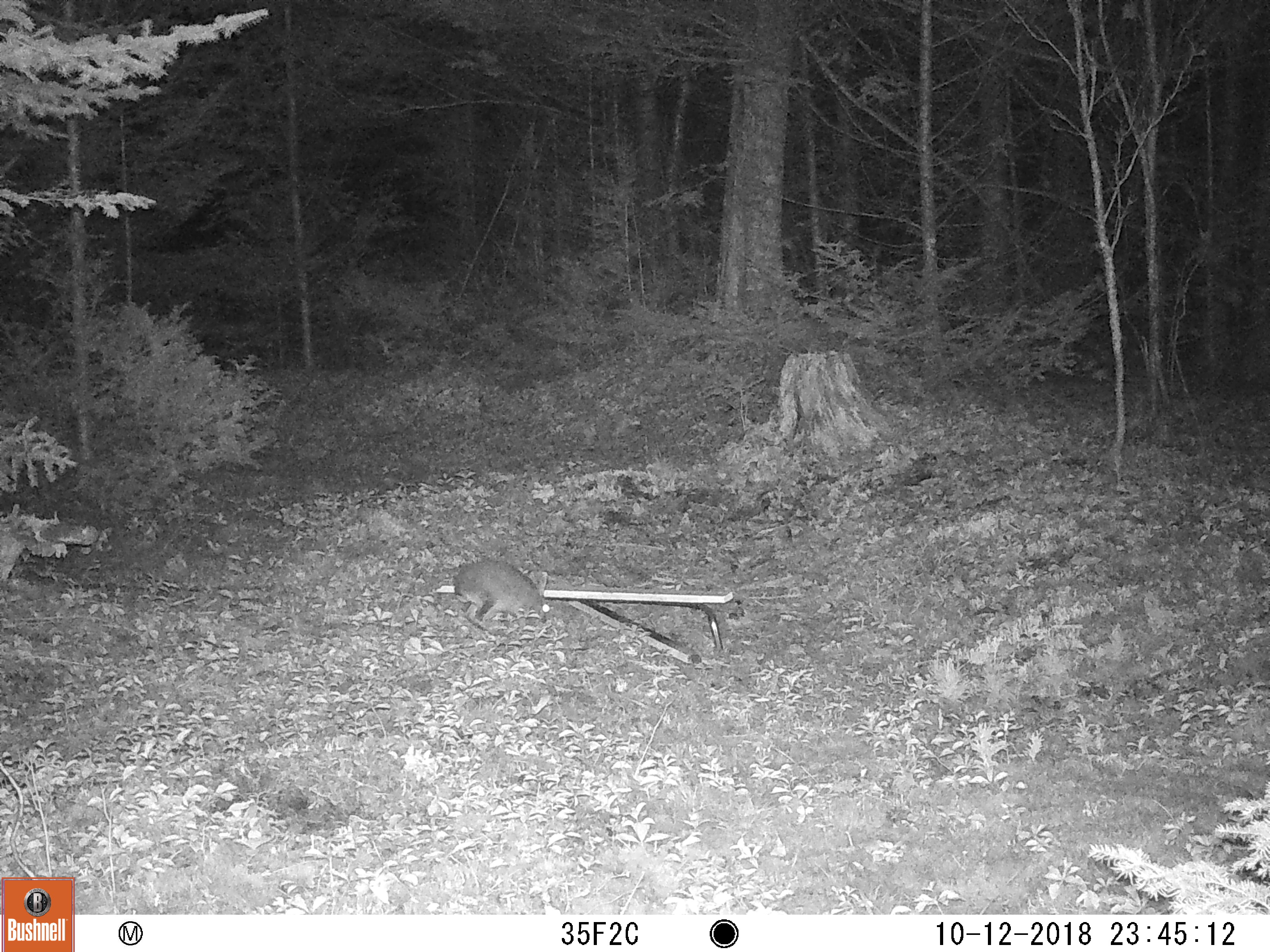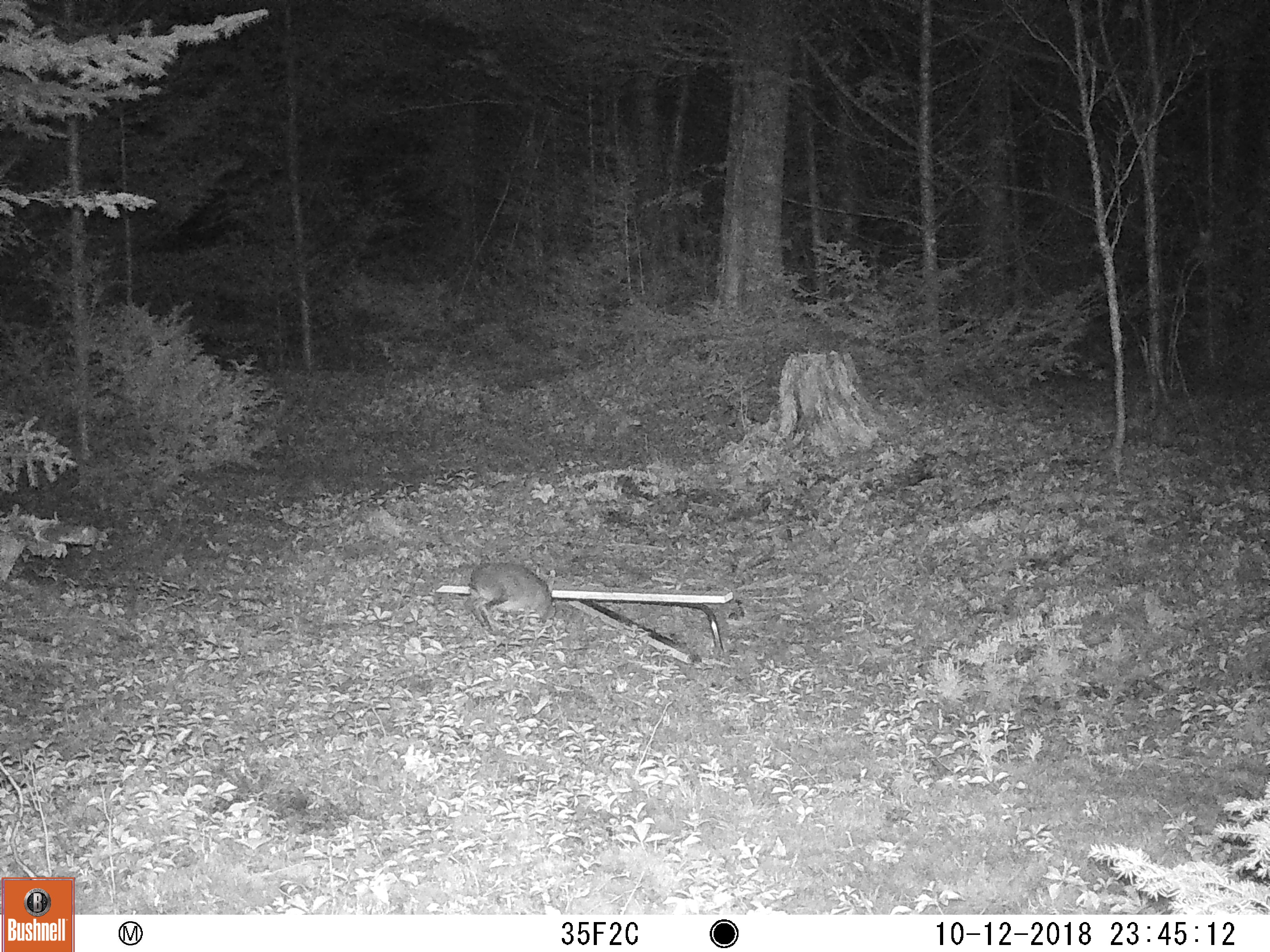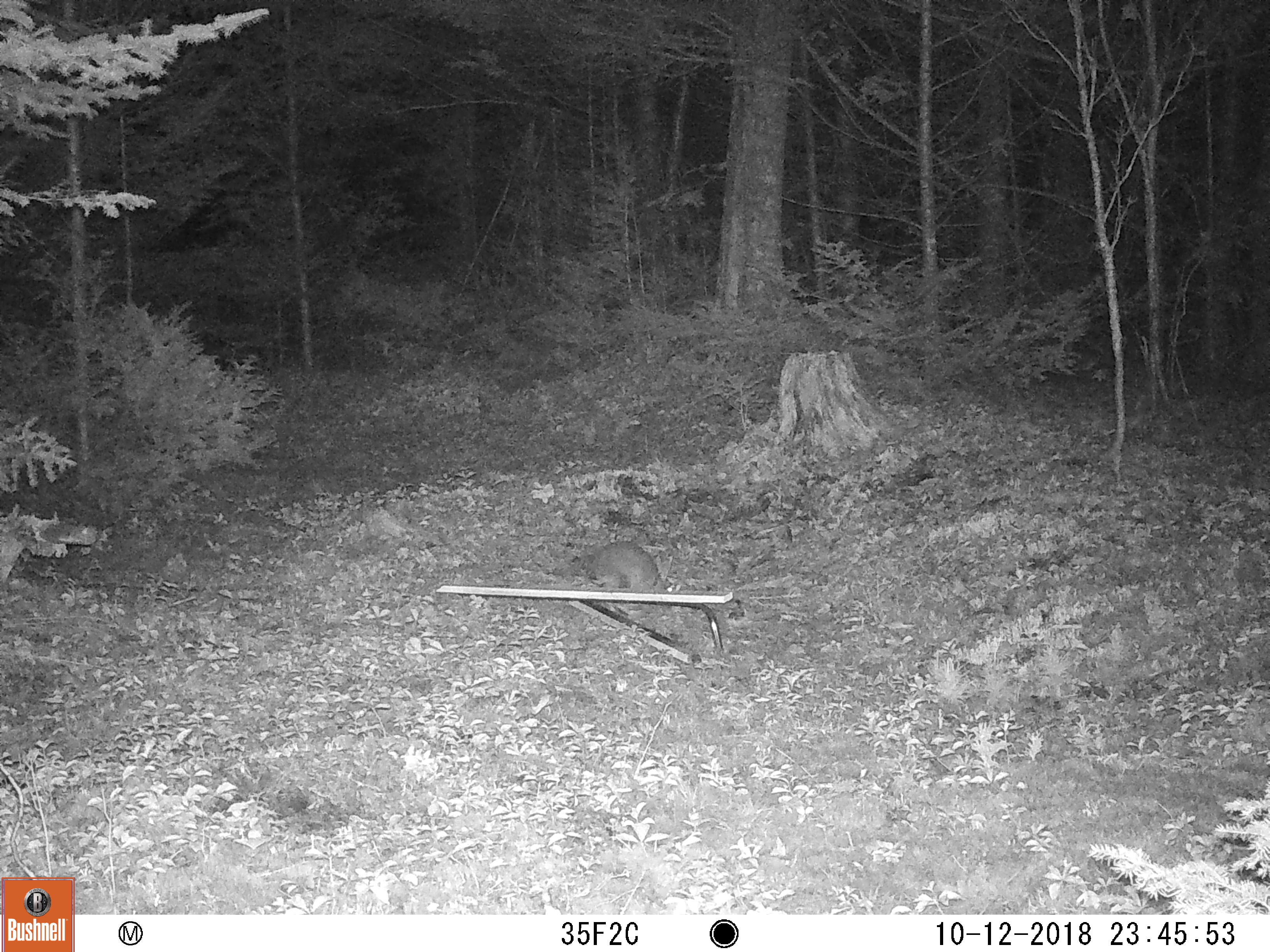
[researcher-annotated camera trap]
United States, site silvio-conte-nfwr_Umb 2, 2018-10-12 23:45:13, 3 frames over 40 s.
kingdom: Animalia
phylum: Chordata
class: Mammalia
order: Lagomorpha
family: Leporidae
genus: Lepus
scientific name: Lepus americanus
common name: snowshoe hare